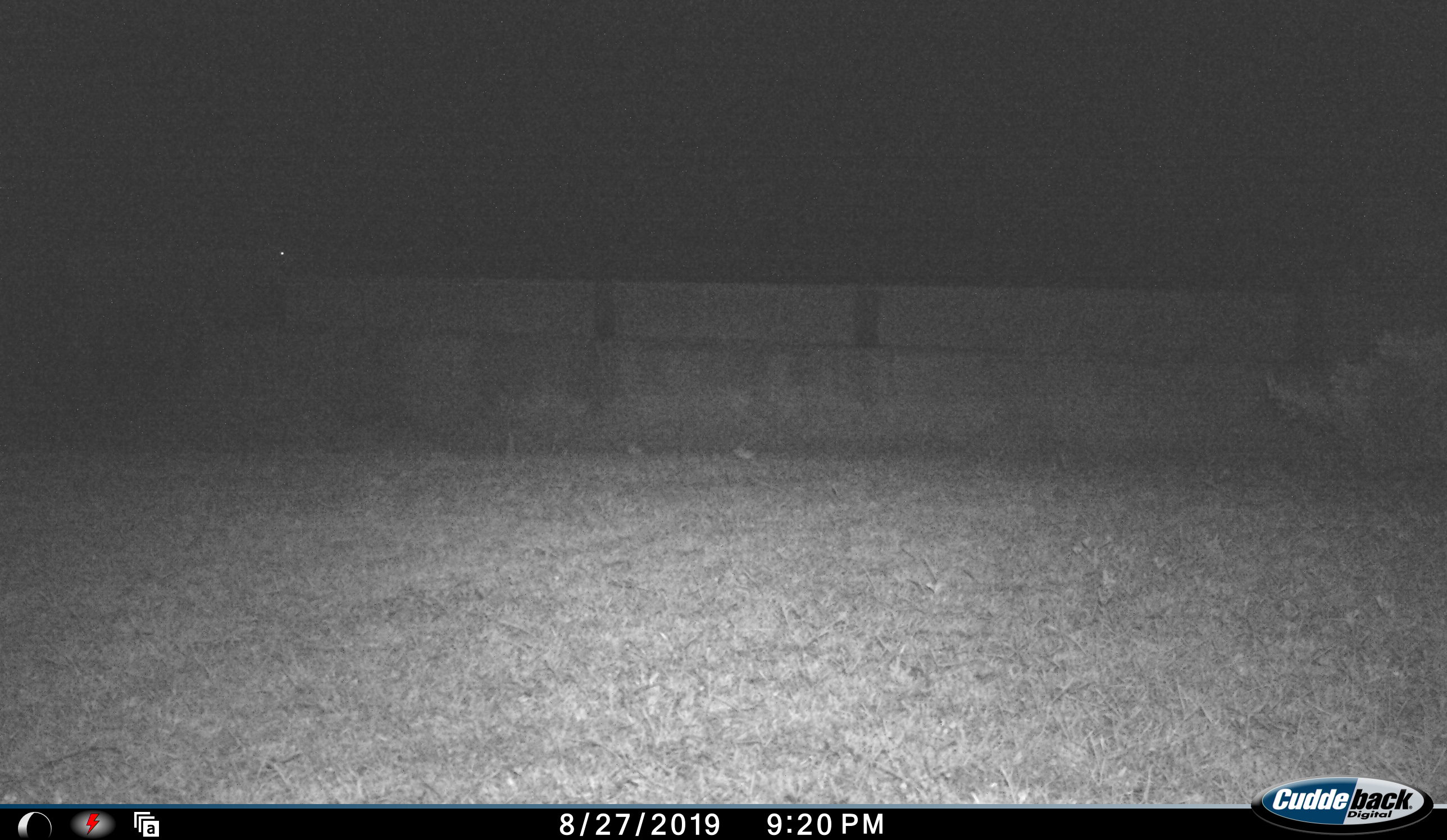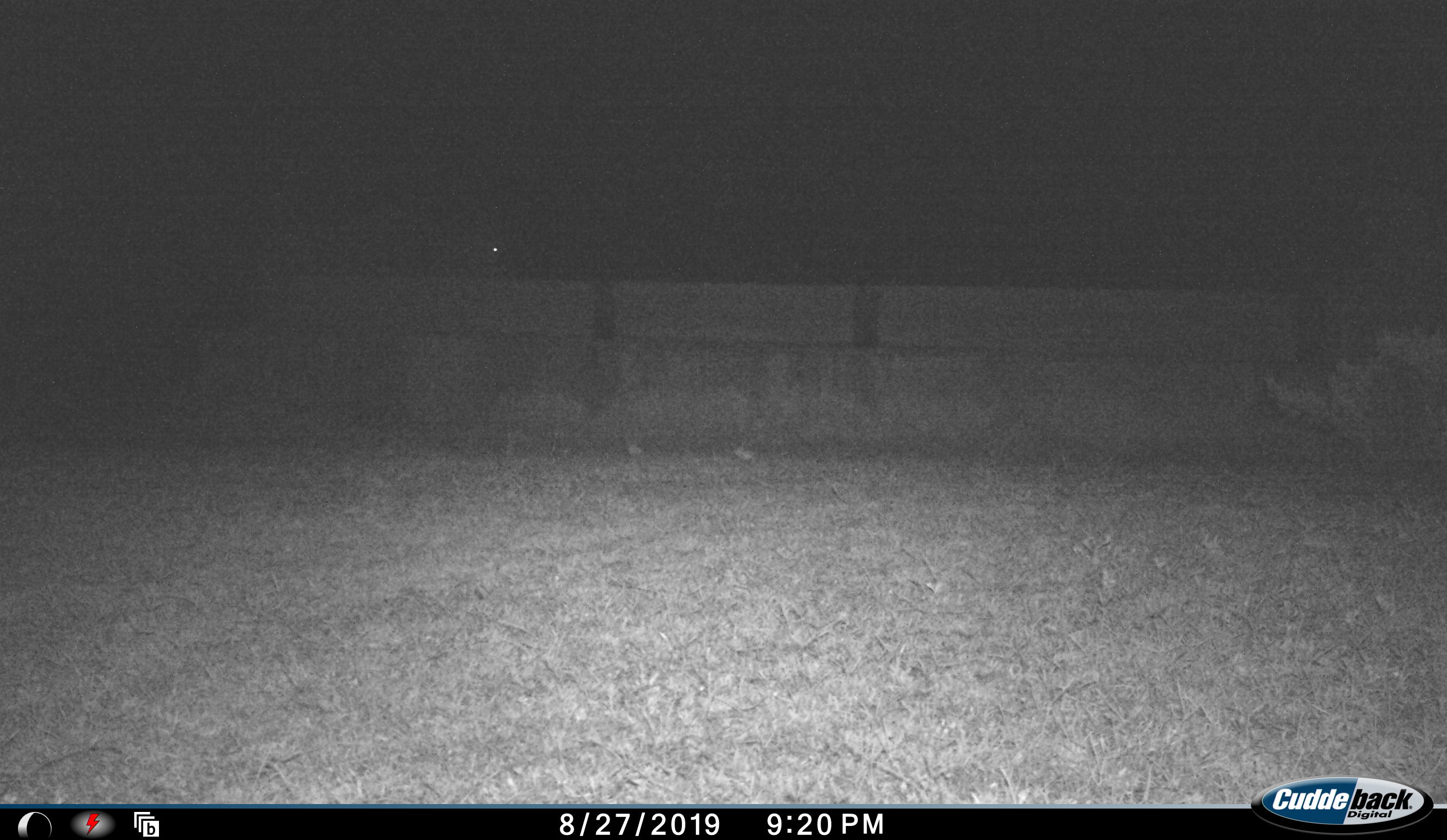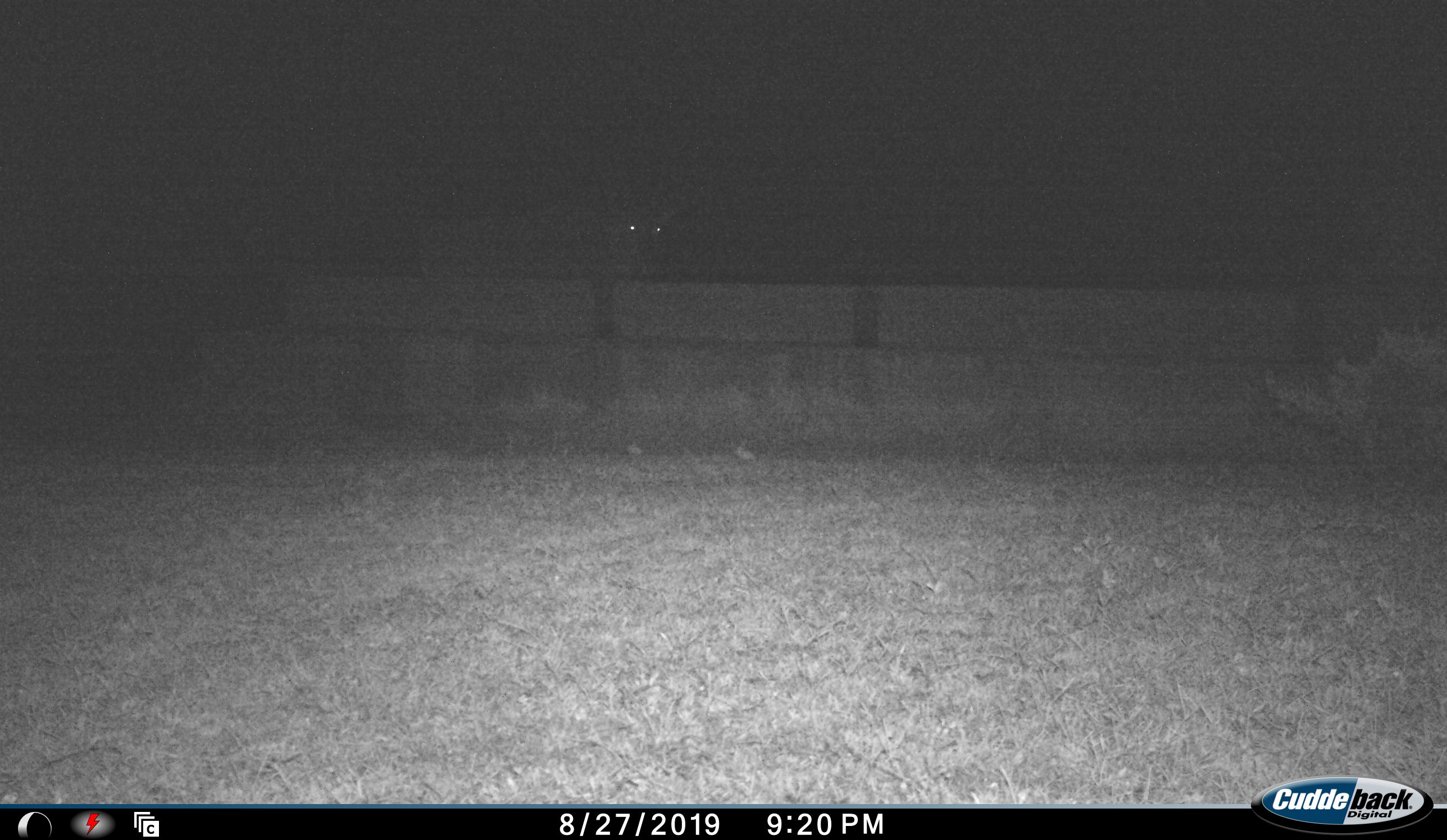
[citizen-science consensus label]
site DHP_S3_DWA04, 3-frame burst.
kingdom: Animalia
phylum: Chordata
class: Mammalia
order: Artiodactyla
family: Bovidae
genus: Tragelaphus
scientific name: Tragelaphus oryx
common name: eland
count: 1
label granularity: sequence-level